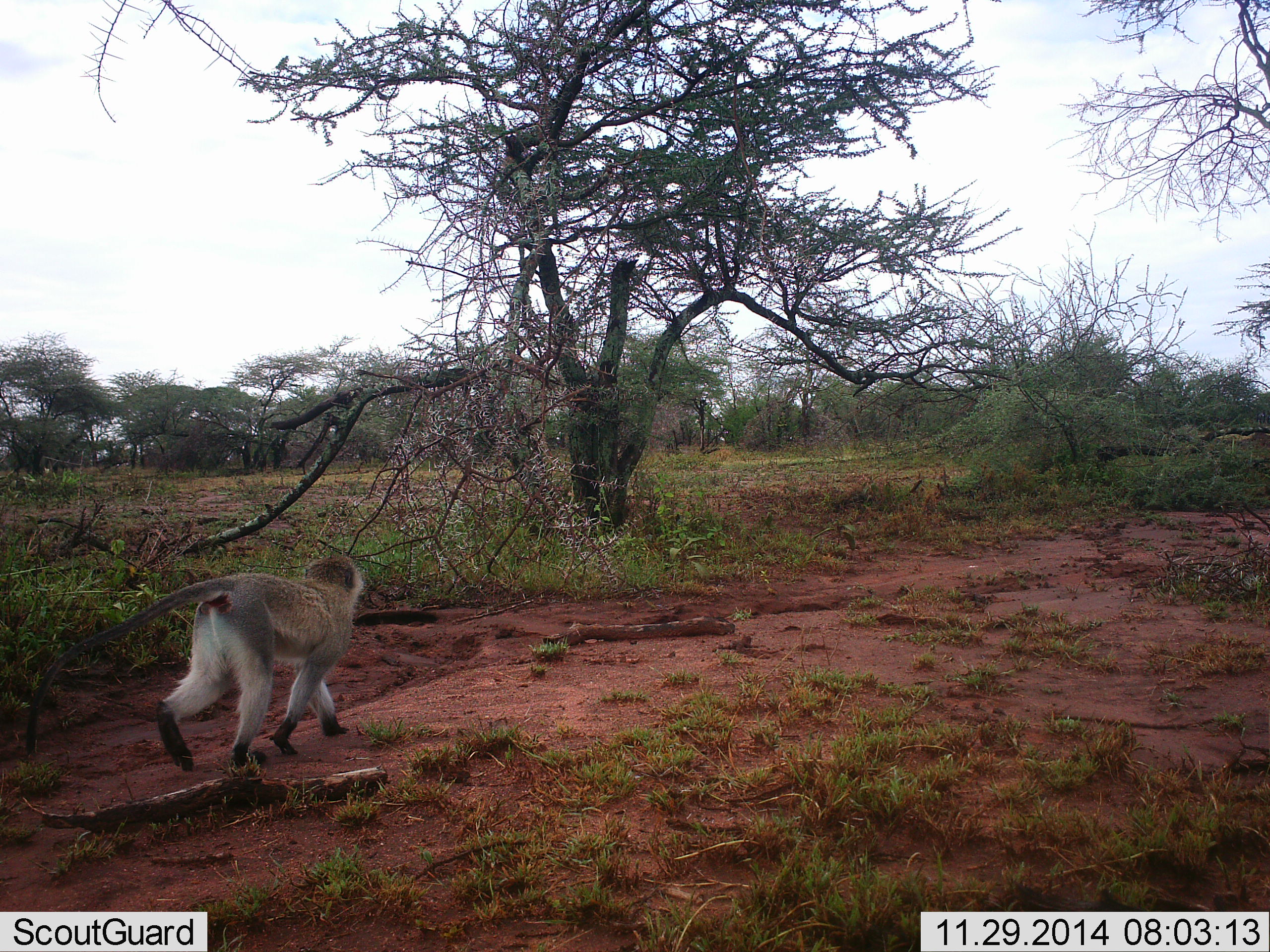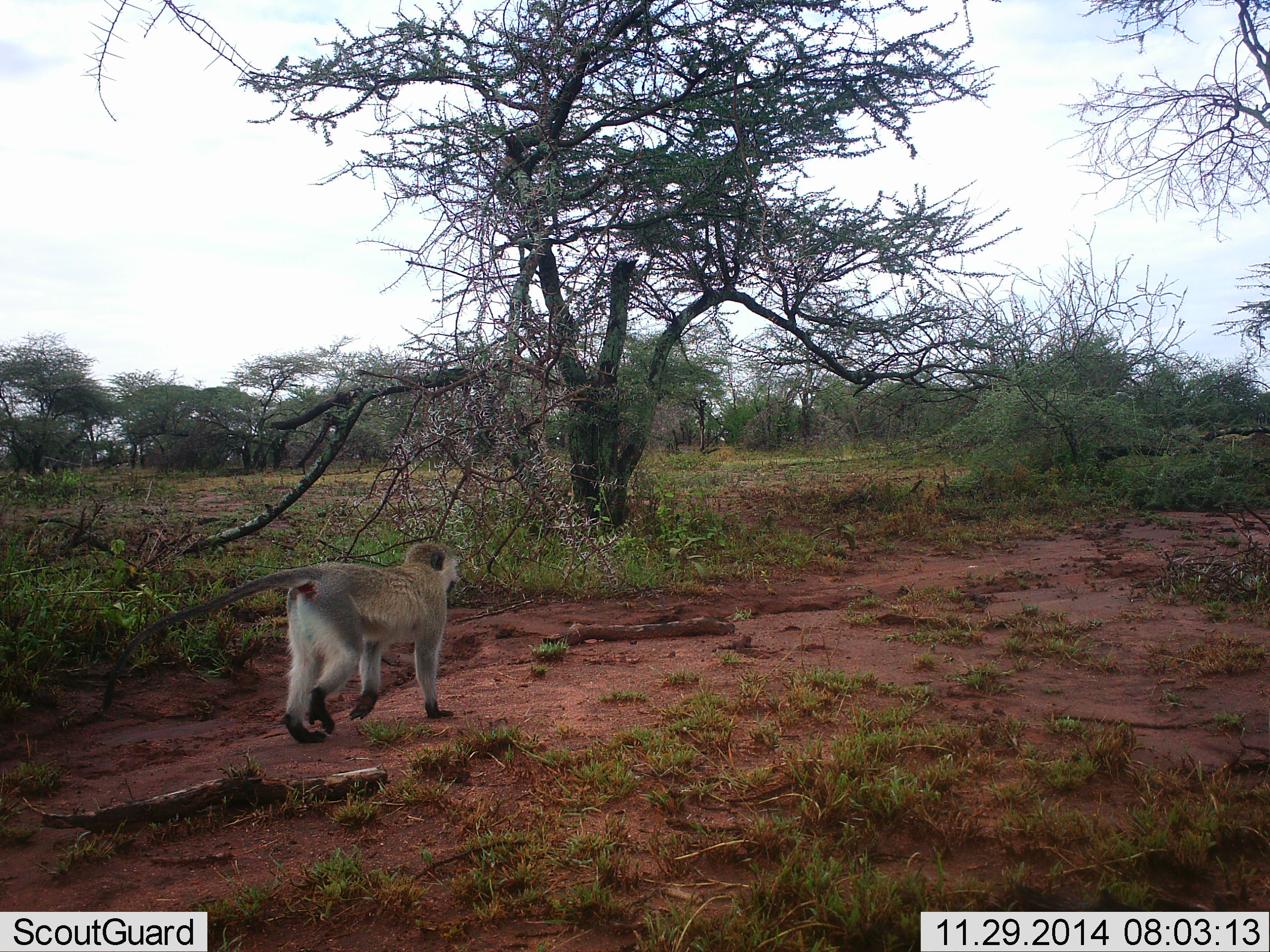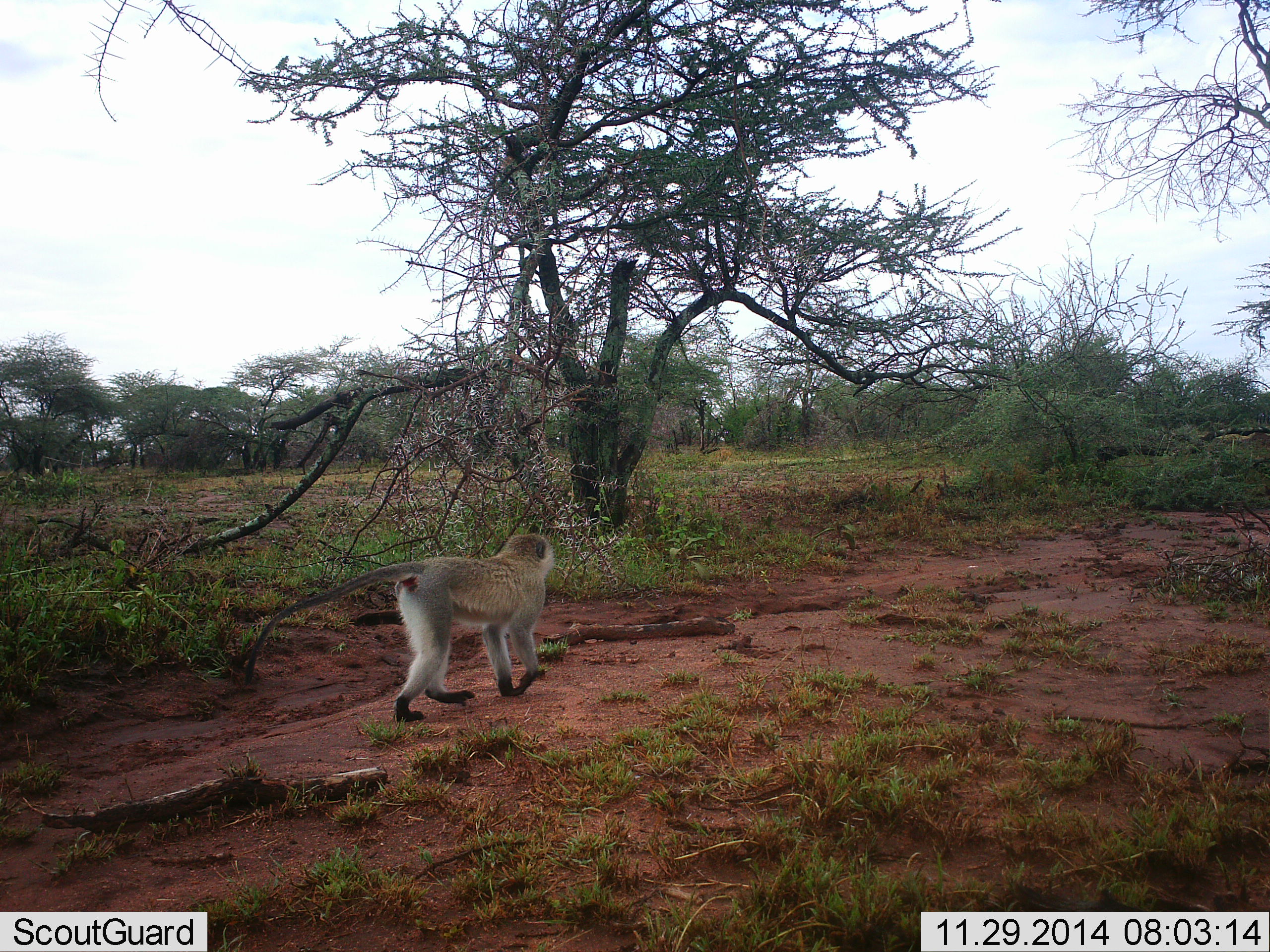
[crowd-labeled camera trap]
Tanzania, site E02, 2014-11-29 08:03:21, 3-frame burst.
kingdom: Animalia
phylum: Chordata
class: Mammalia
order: Primates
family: Cercopithecidae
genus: Chlorocebus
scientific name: Chlorocebus pygerythrus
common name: vervet monkey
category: monkeyvervet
Monkeyvervet (vervet monkey) (Chlorocebus pygerythrus), count 1. Behavior (volunteer vote fractions): standing 0%, resting 0%, moving 100%, interacting 0%. Young present (vote fraction): 0%. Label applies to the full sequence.